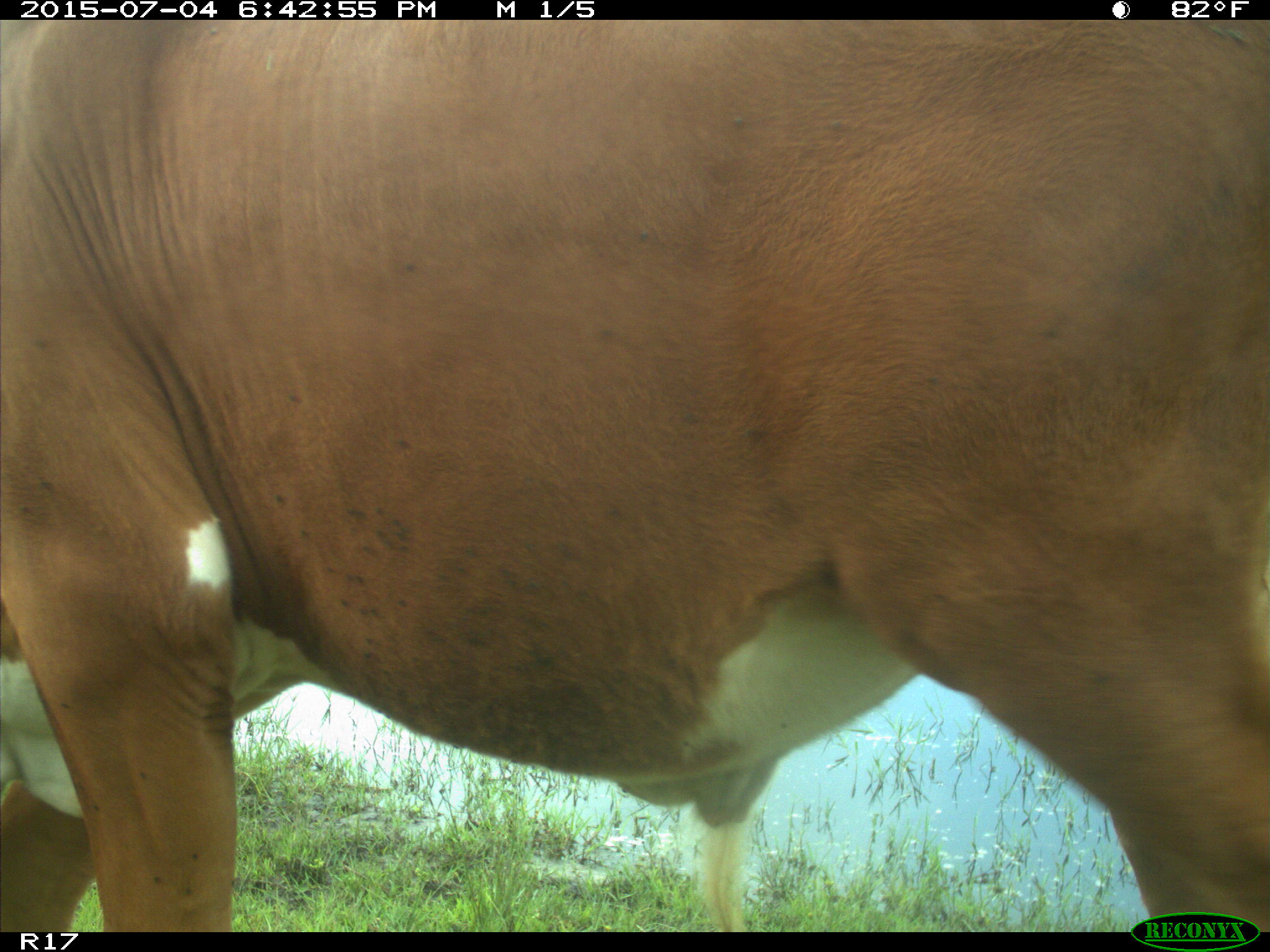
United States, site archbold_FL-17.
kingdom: Animalia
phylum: Chordata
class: Mammalia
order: Artiodactyla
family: Bovidae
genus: Bos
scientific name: Bos taurus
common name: domestic cow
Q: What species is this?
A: Bos taurus (domestic cow).